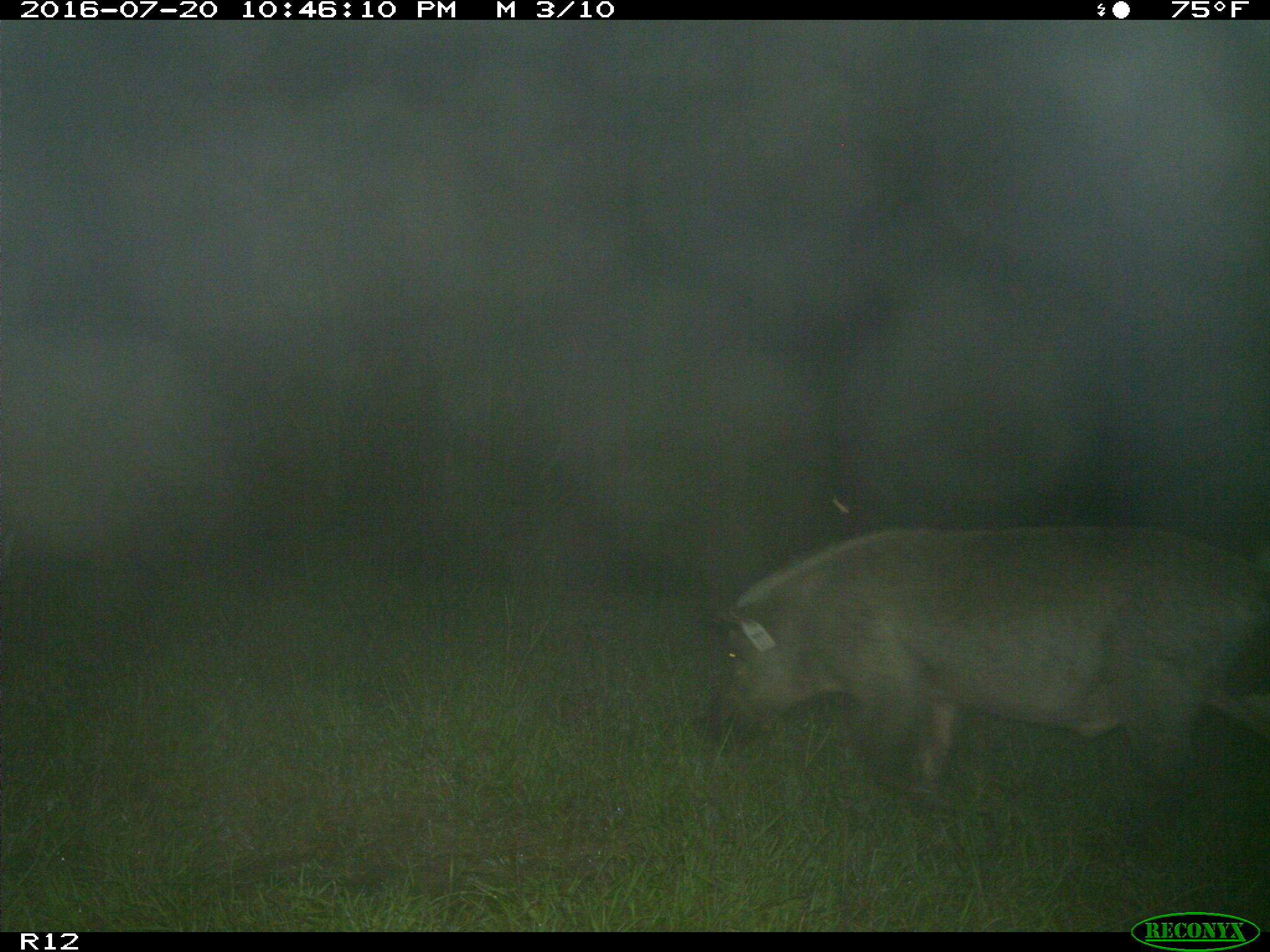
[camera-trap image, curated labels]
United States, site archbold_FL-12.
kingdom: Animalia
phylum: Chordata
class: Mammalia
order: Artiodactyla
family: Suidae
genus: Sus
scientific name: Sus scrofa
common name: wild boar